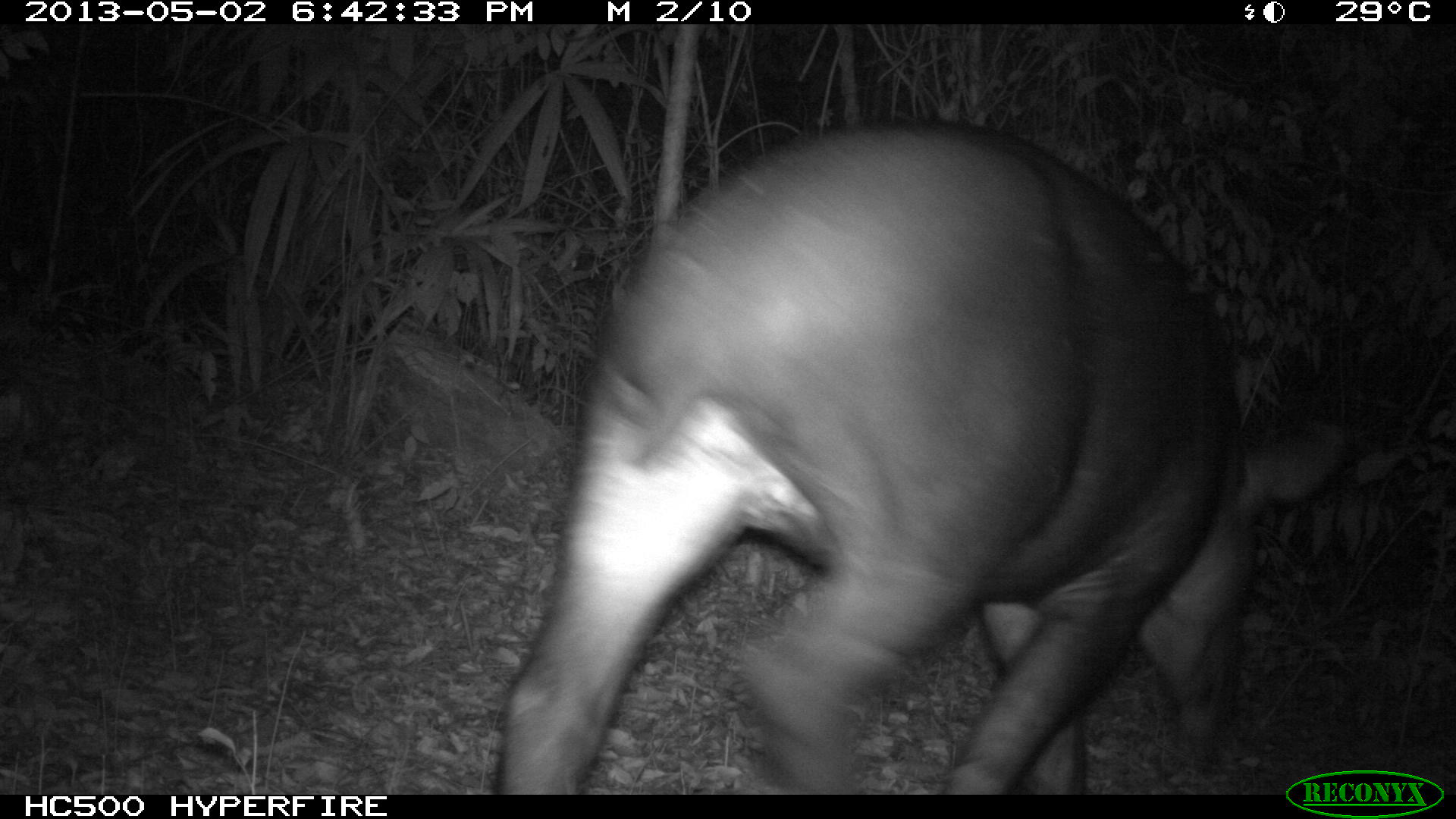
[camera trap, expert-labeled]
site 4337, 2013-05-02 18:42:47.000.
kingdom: Animalia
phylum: Chordata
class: Mammalia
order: Perissodactyla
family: Tapiridae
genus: Tapirus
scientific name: Tapirus bairdii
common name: baird's tapir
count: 1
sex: female